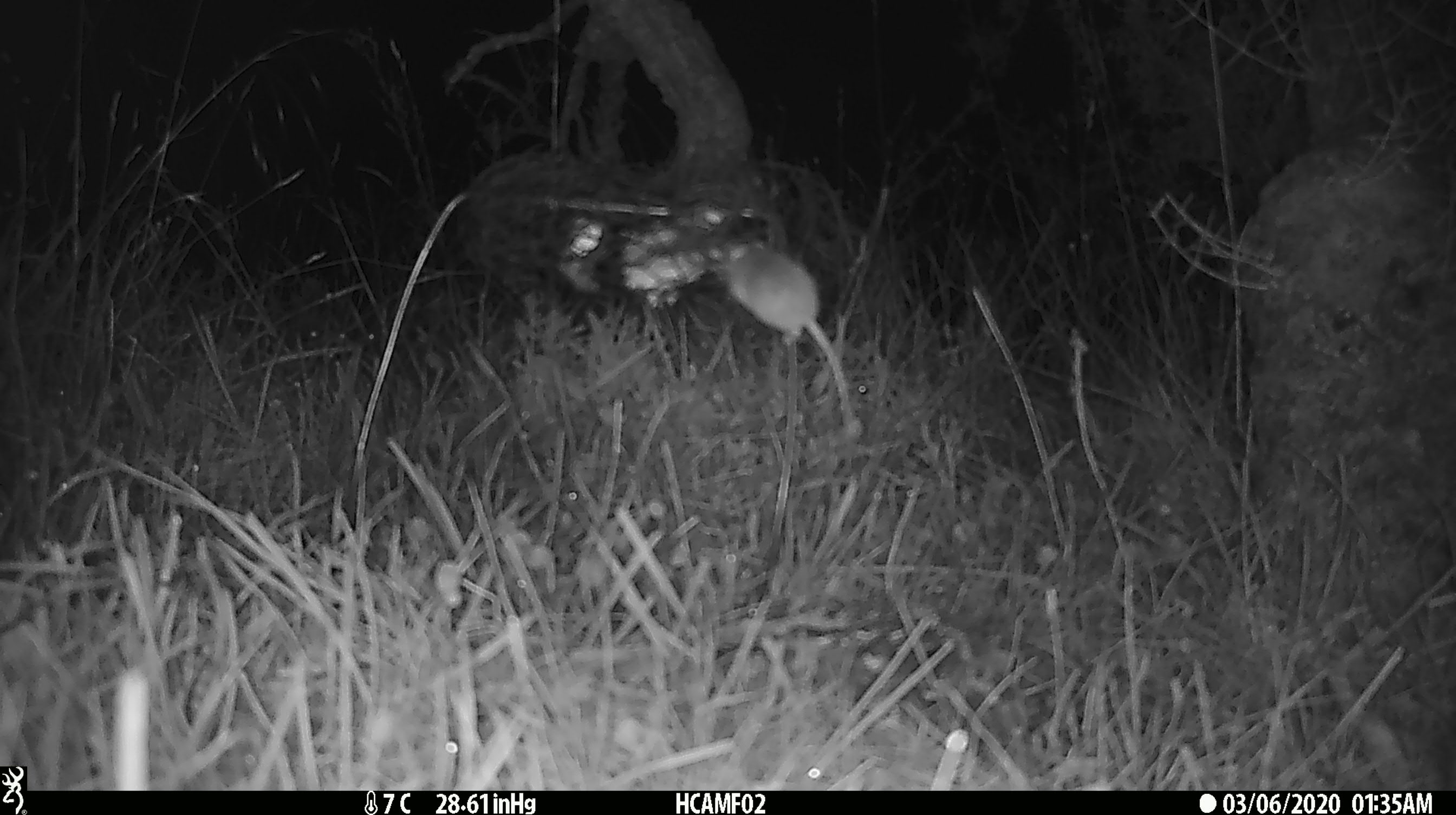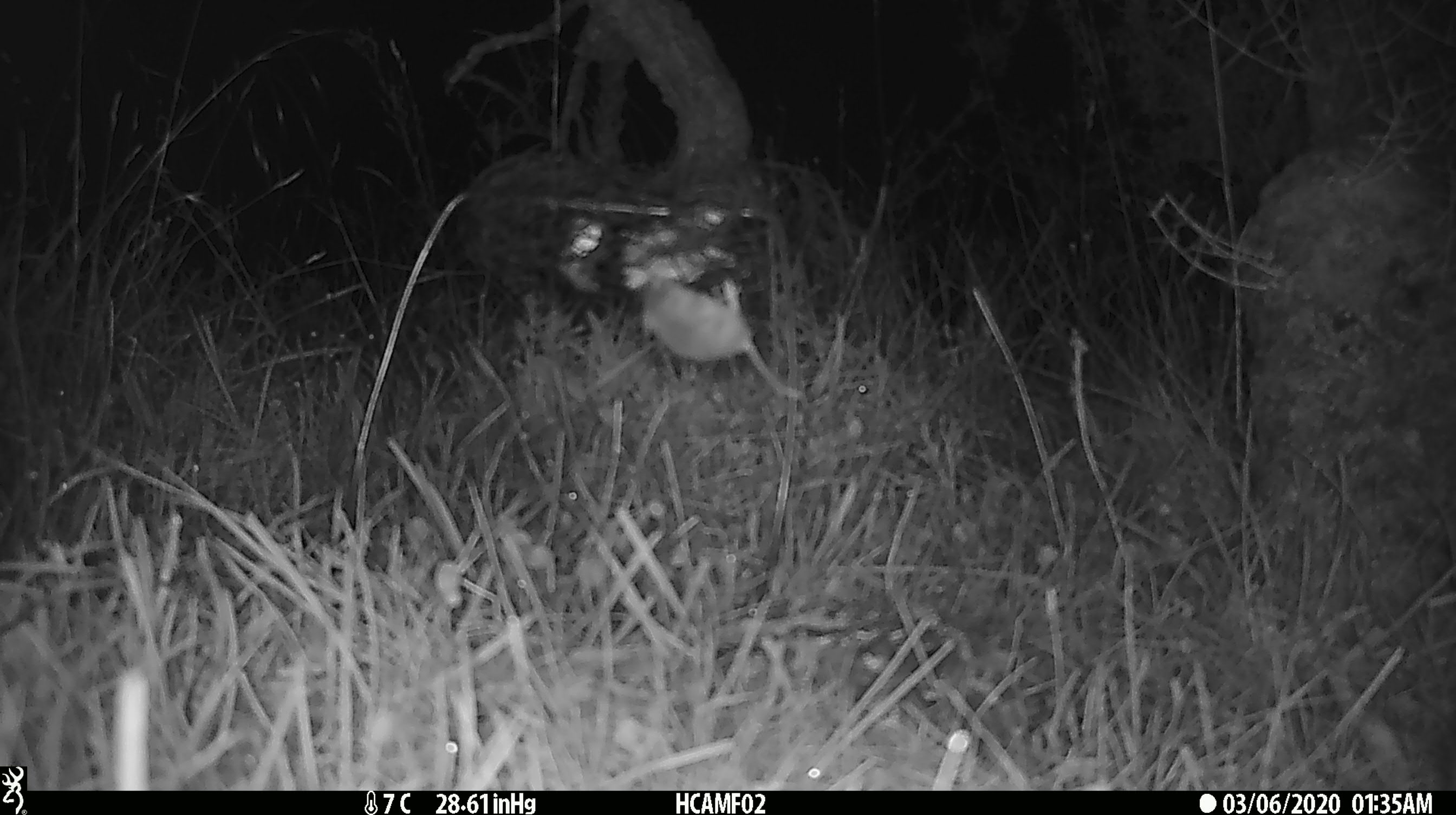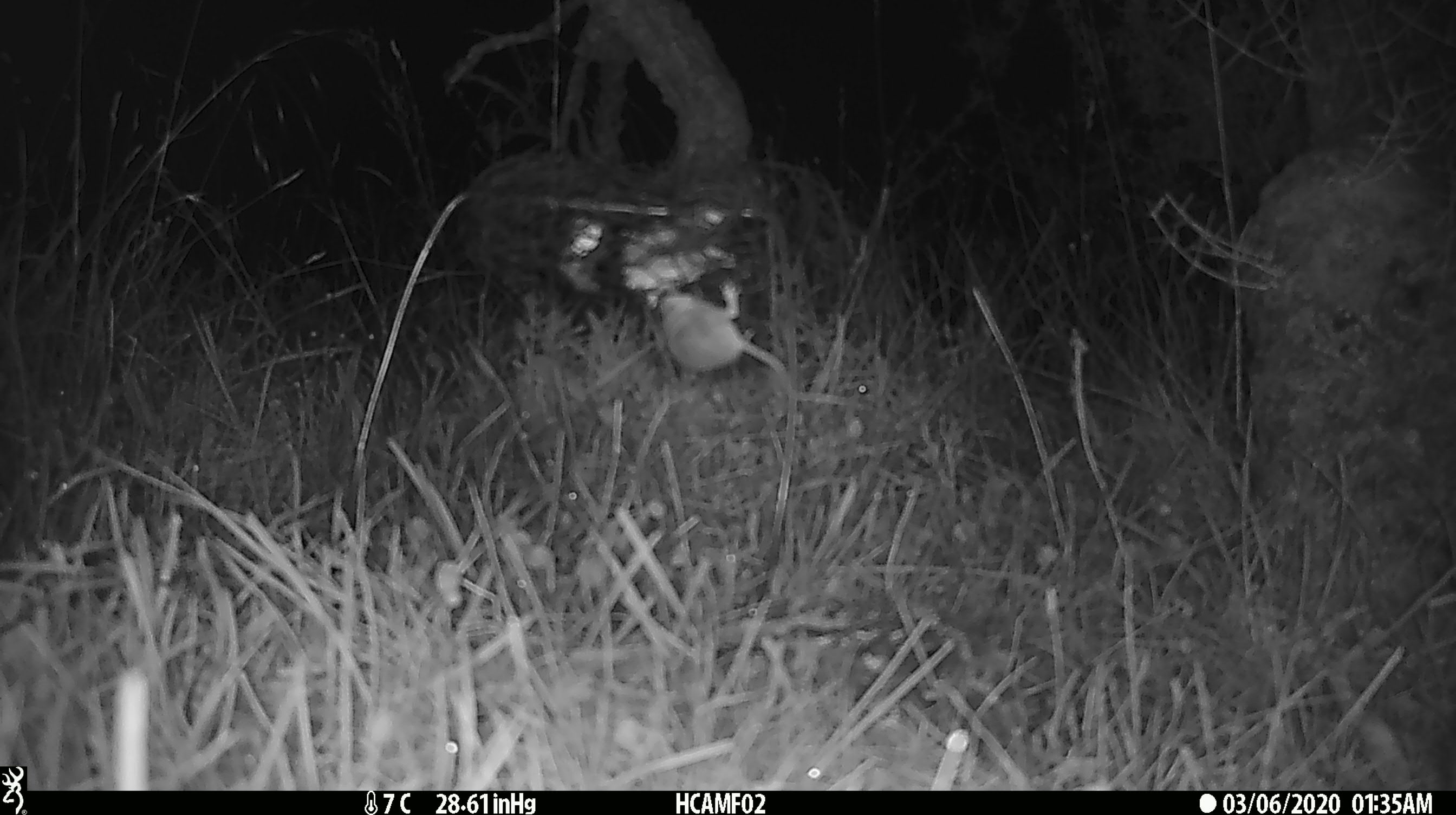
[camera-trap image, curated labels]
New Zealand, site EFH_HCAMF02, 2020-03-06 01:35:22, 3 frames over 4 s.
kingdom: Animalia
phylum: Chordata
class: Mammalia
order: Rodentia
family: Muridae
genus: Mus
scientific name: Mus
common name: mouse